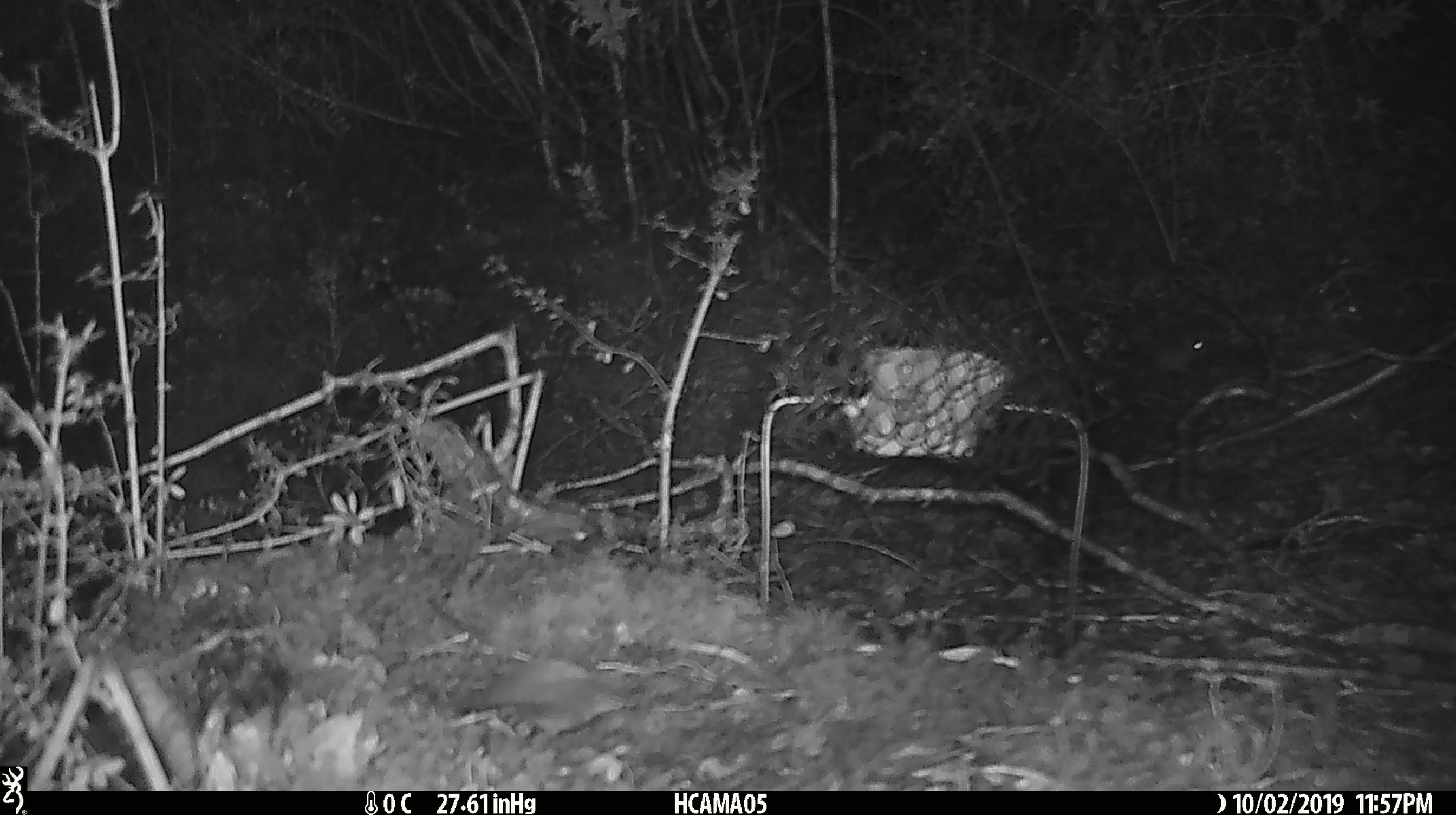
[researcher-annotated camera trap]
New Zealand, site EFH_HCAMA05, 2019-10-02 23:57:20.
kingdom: Animalia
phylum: Chordata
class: Mammalia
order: Rodentia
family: Muridae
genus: Mus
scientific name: Mus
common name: mouse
Mouse (Mus).